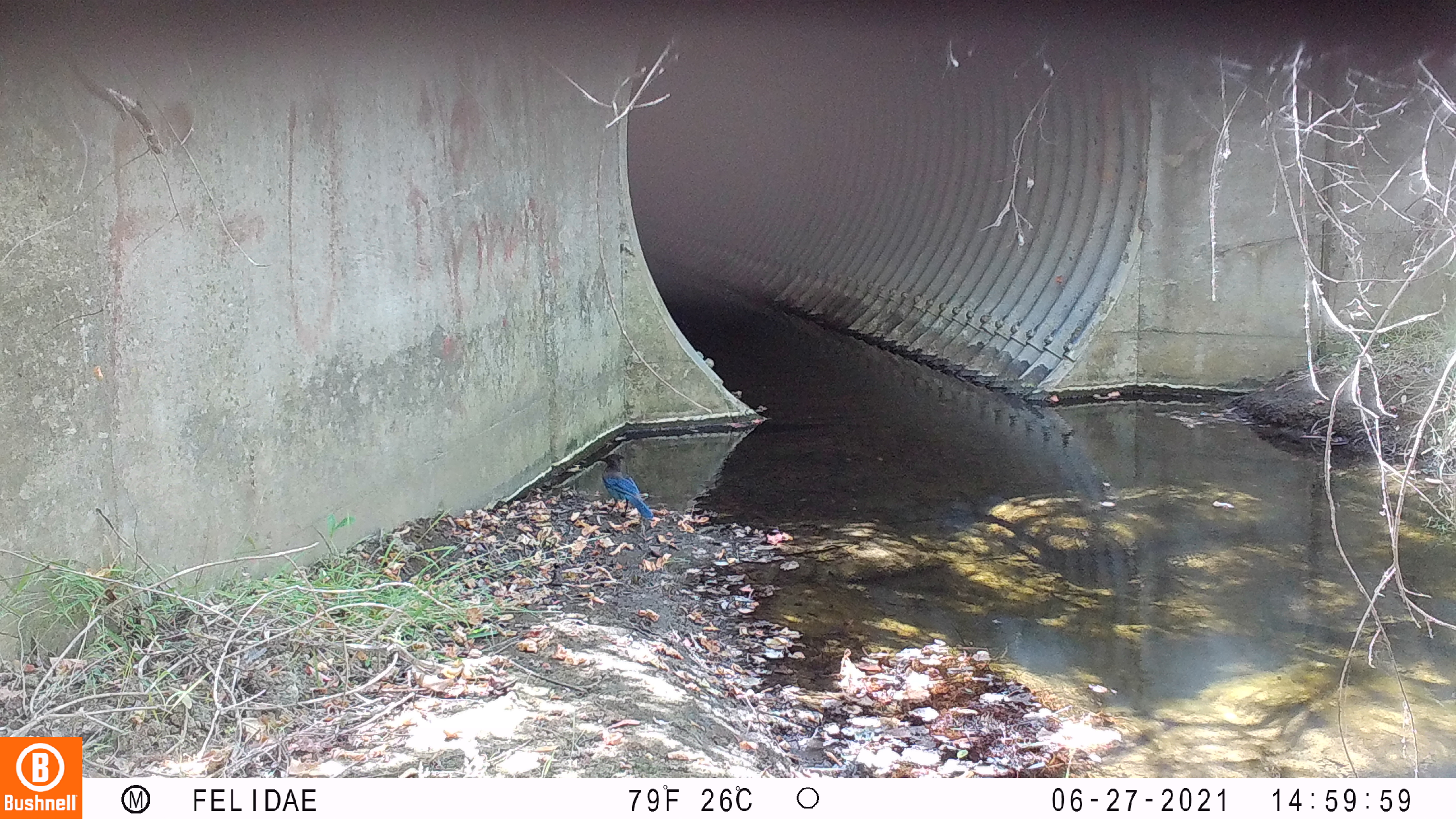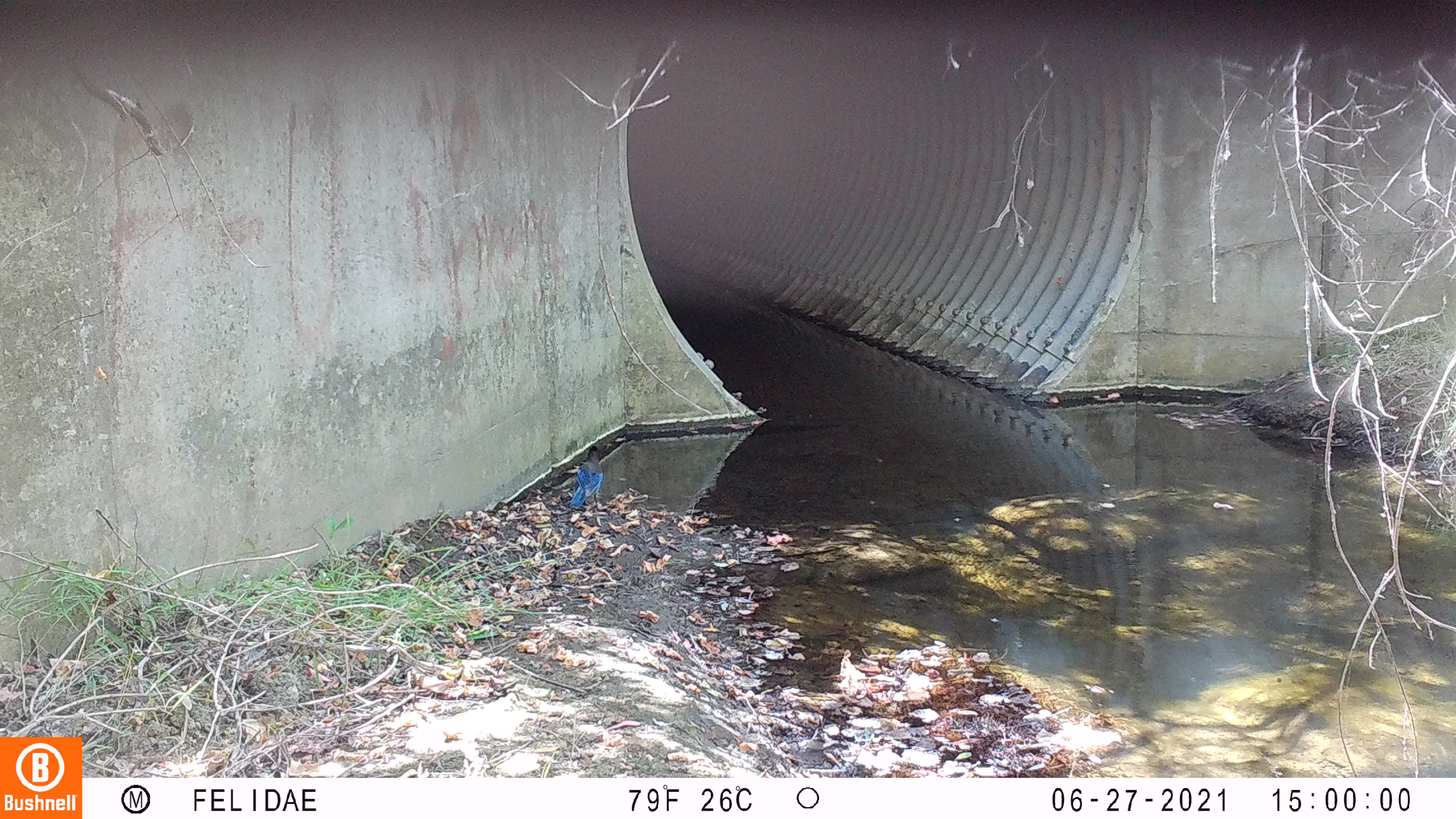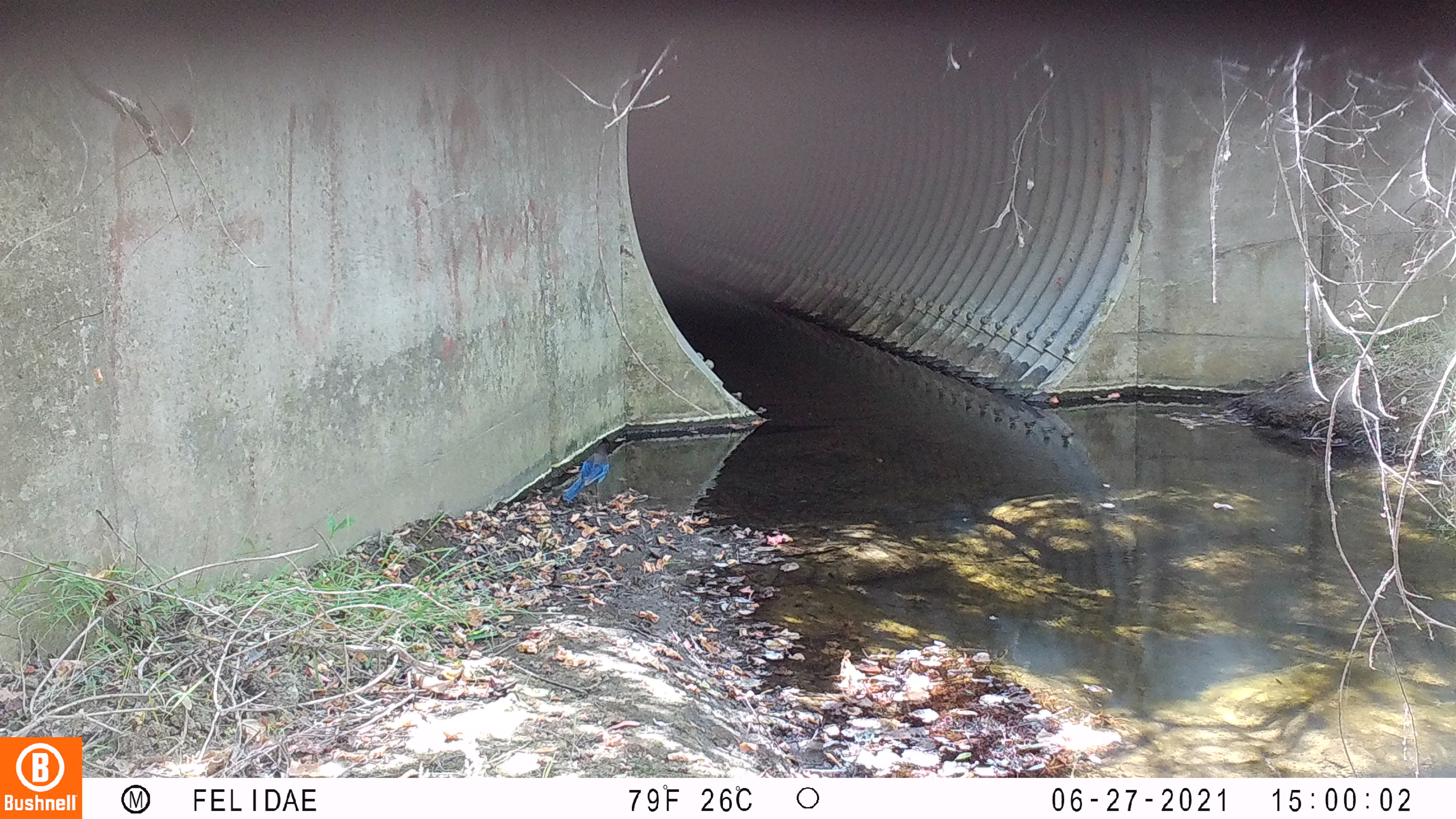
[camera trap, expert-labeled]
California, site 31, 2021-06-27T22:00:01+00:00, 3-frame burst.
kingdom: Animalia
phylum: Chordata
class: Aves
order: Passeriformes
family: Corvidae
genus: Cyanocitta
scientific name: Cyanocitta stelleri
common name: steller's jay